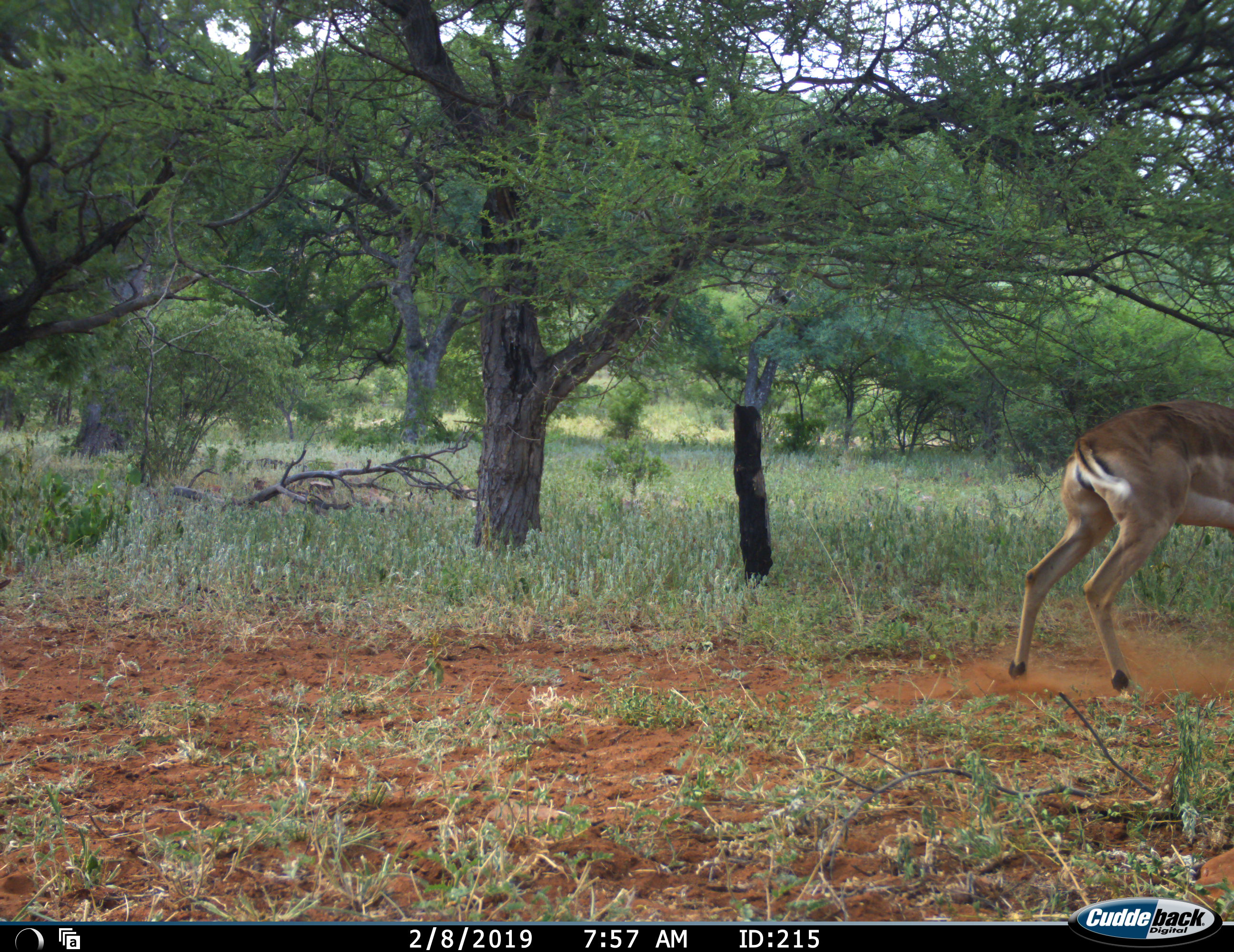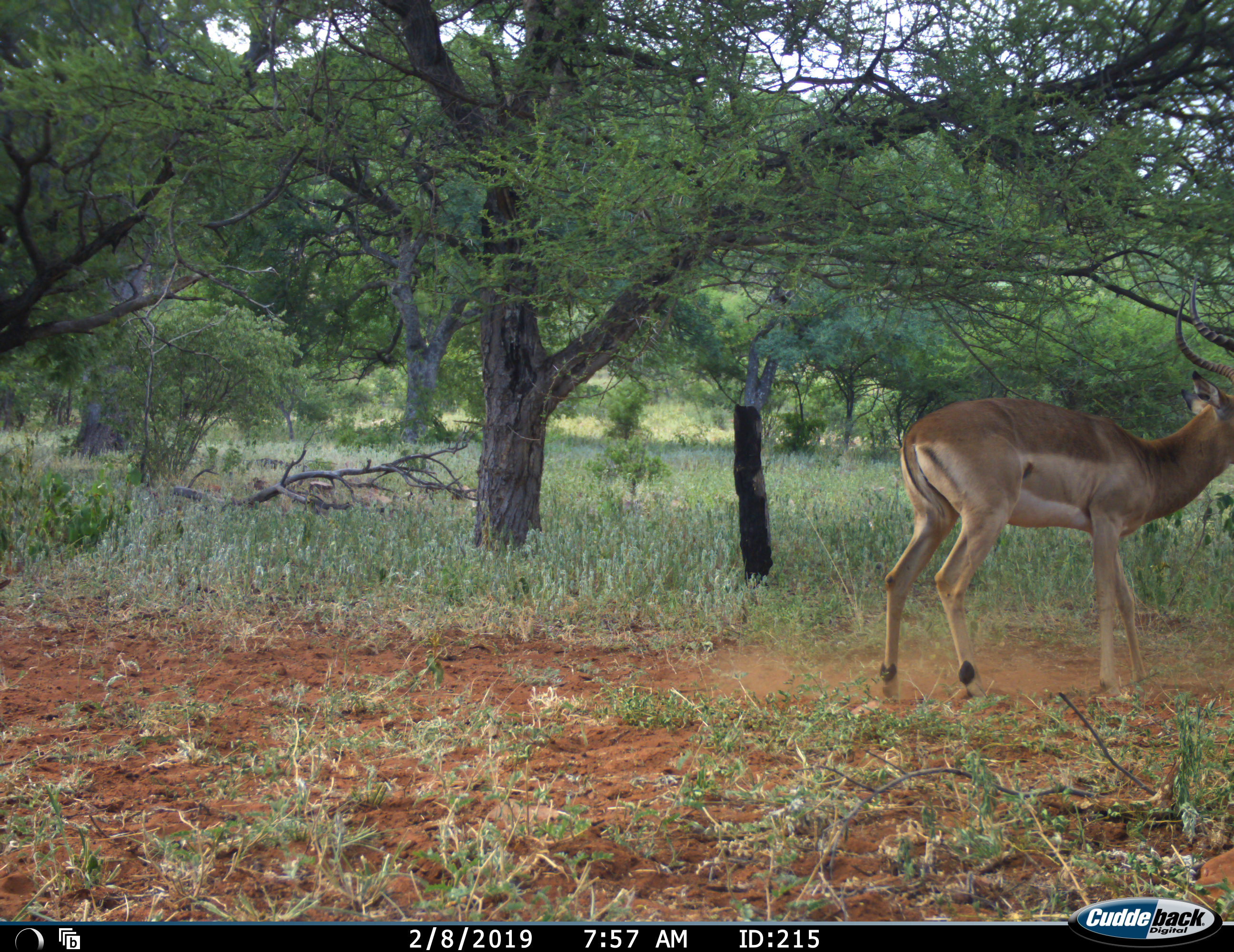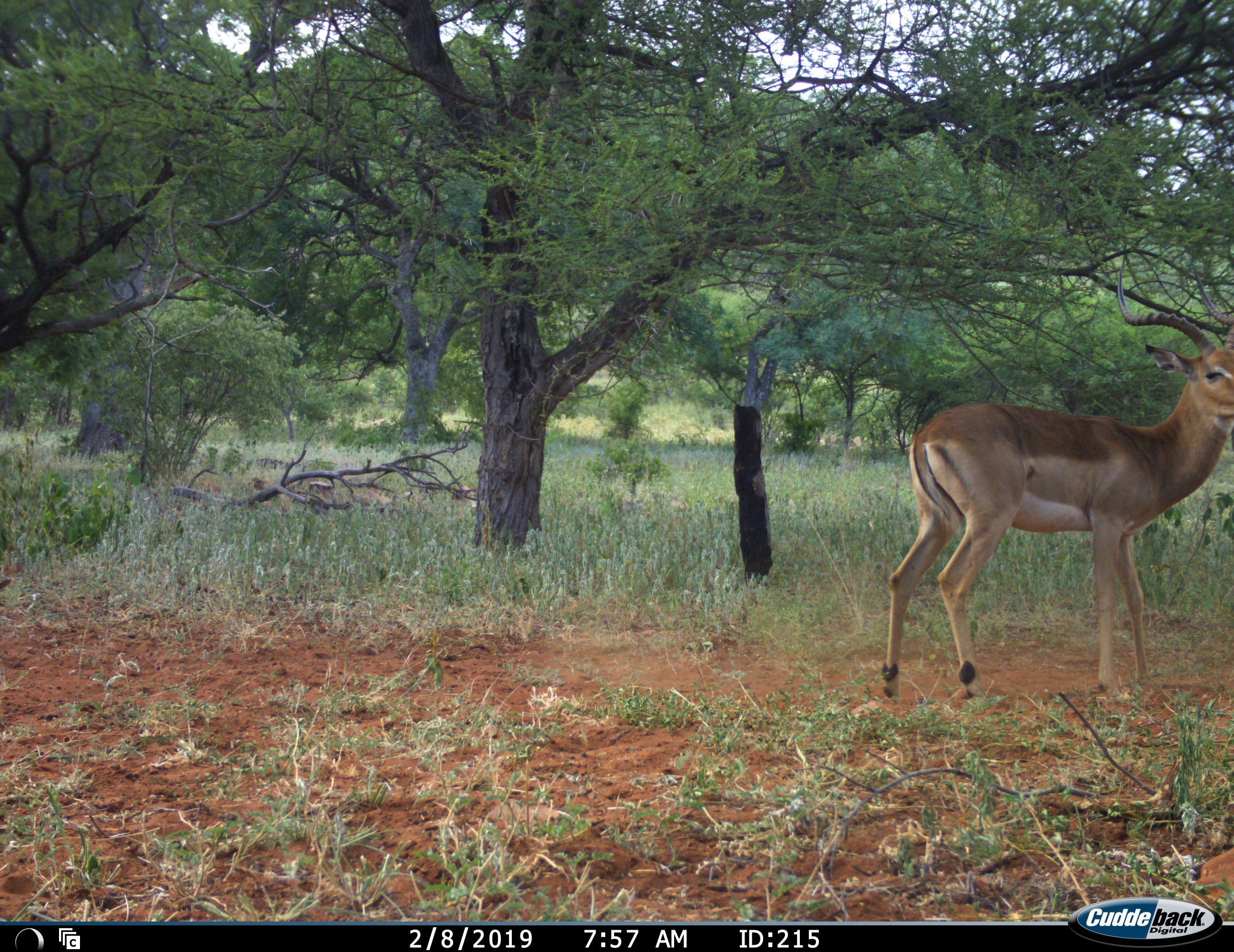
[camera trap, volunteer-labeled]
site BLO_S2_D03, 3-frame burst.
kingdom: Animalia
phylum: Chordata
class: Mammalia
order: Artiodactyla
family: Bovidae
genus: Aepyceros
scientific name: Aepyceros melampus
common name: impala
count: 1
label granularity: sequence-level